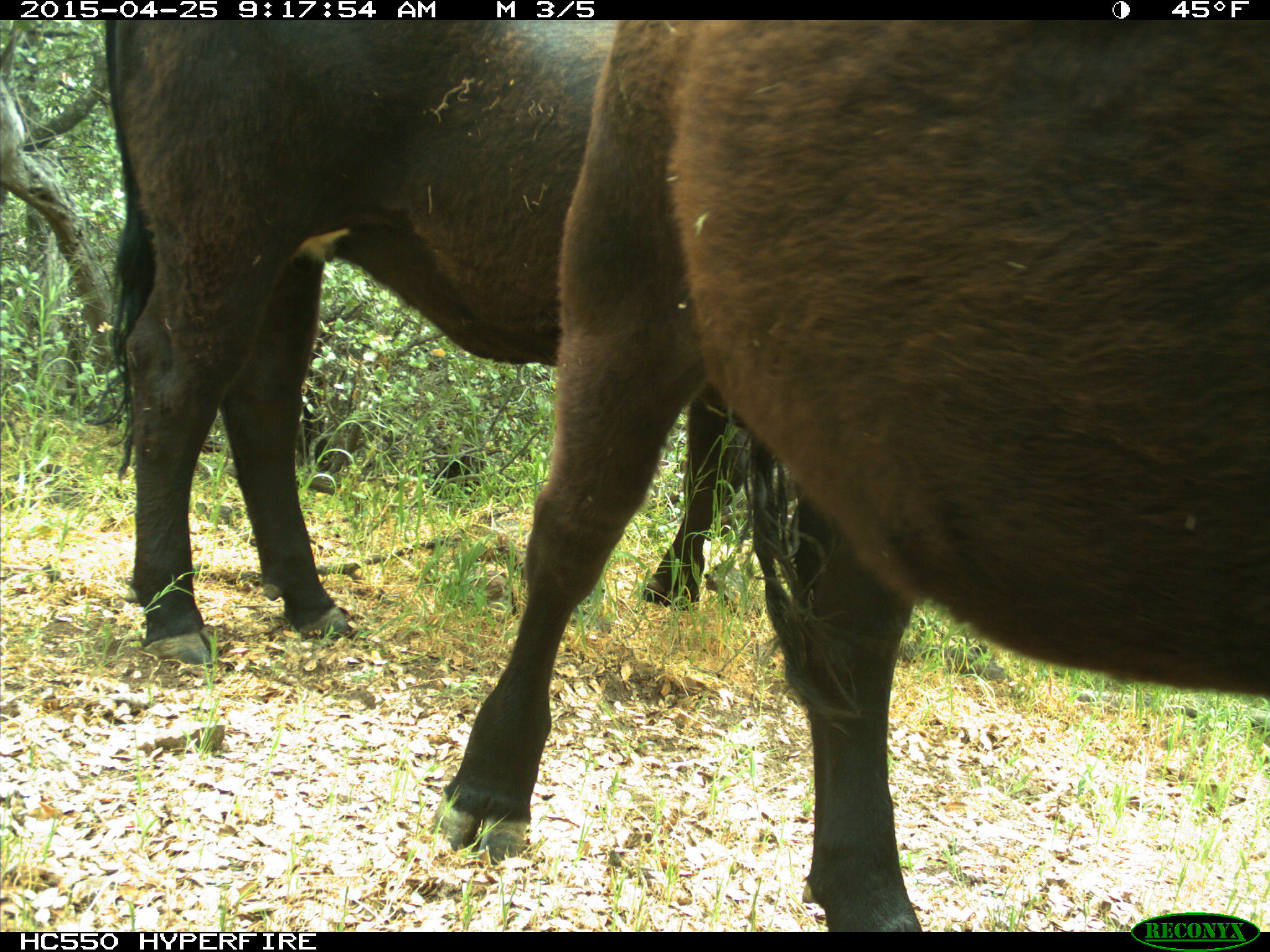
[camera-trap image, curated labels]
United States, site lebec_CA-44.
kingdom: Animalia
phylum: Chordata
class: Mammalia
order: Artiodactyla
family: Suidae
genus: Sus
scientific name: Sus scrofa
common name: wild boar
Sus scrofa (wild boar).